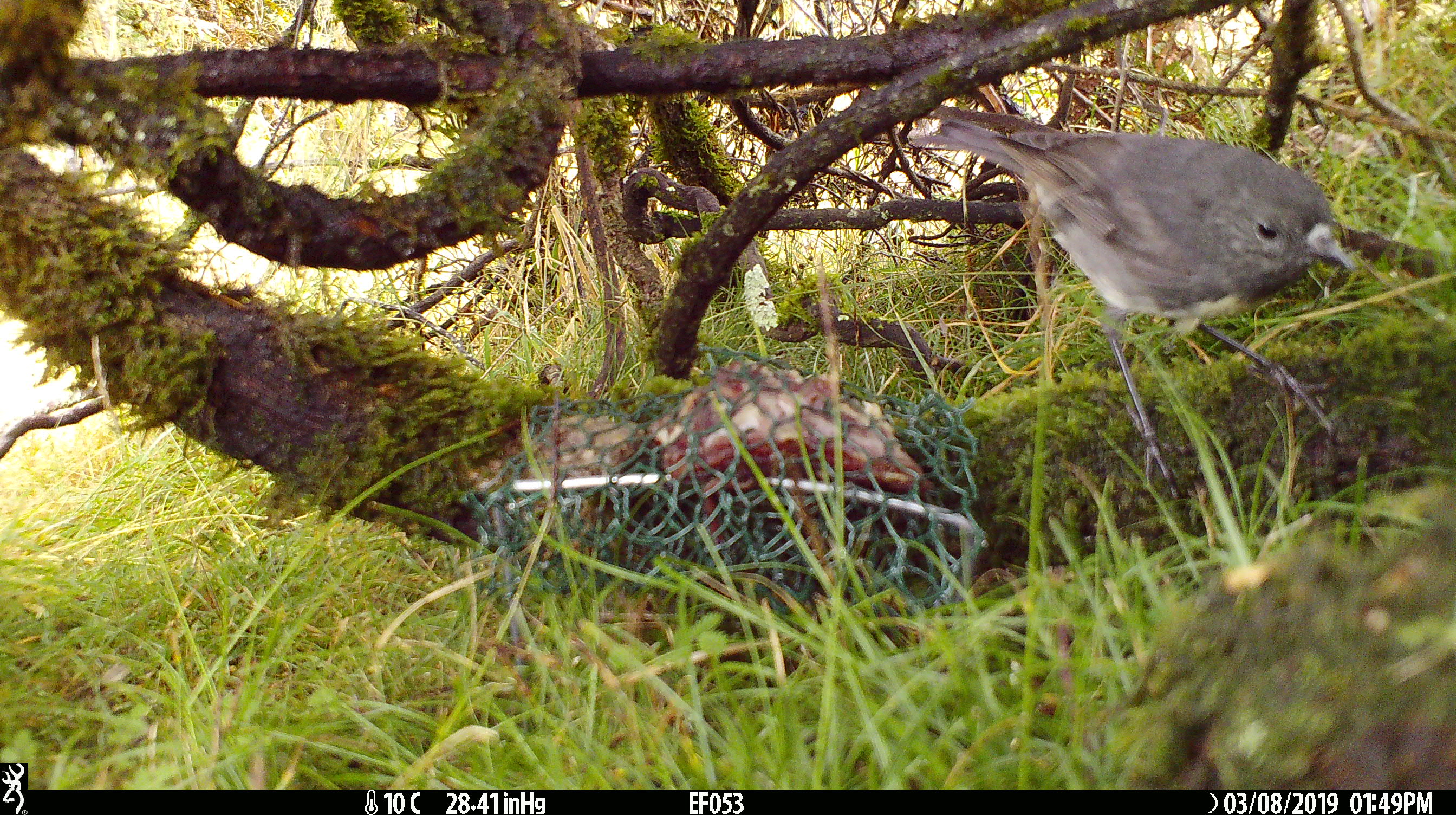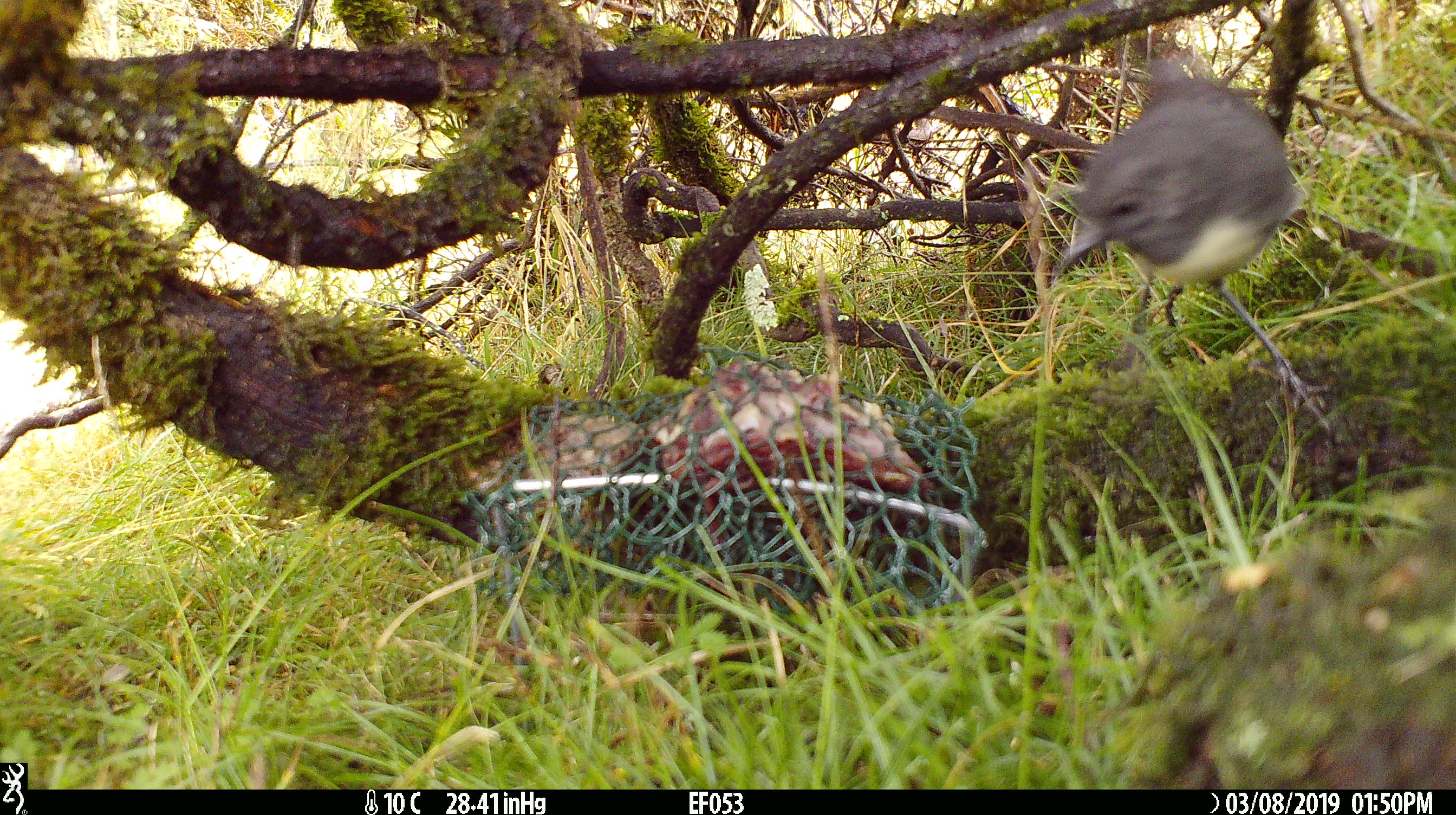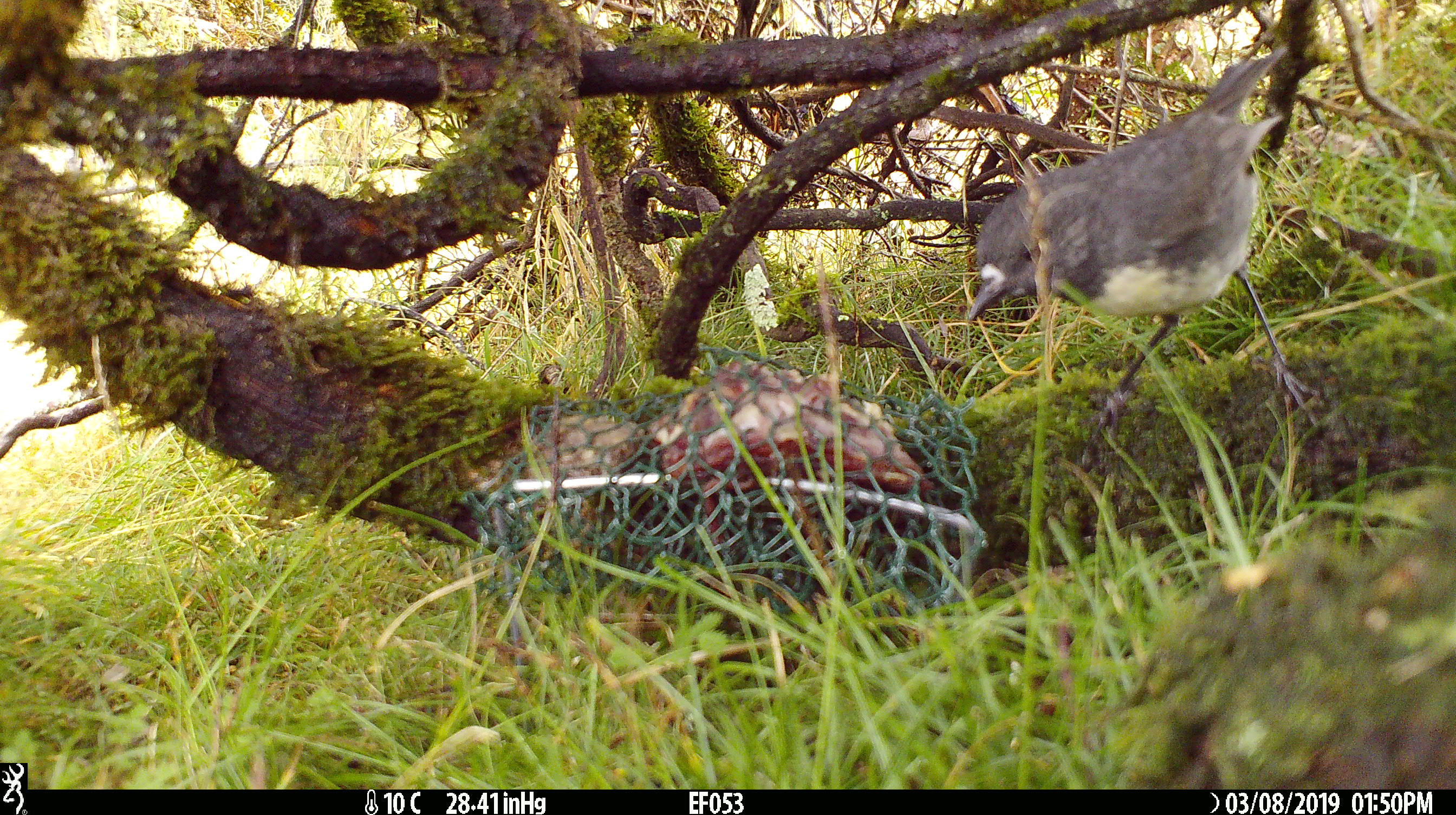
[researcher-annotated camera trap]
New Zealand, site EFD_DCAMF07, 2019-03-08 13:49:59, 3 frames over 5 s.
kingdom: Animalia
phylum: Chordata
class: Aves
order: Passeriformes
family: Petroicidae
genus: Petroica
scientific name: Petroica australis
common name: new zealand robin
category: robin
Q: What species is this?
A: Robin (new zealand robin) (Petroica australis).